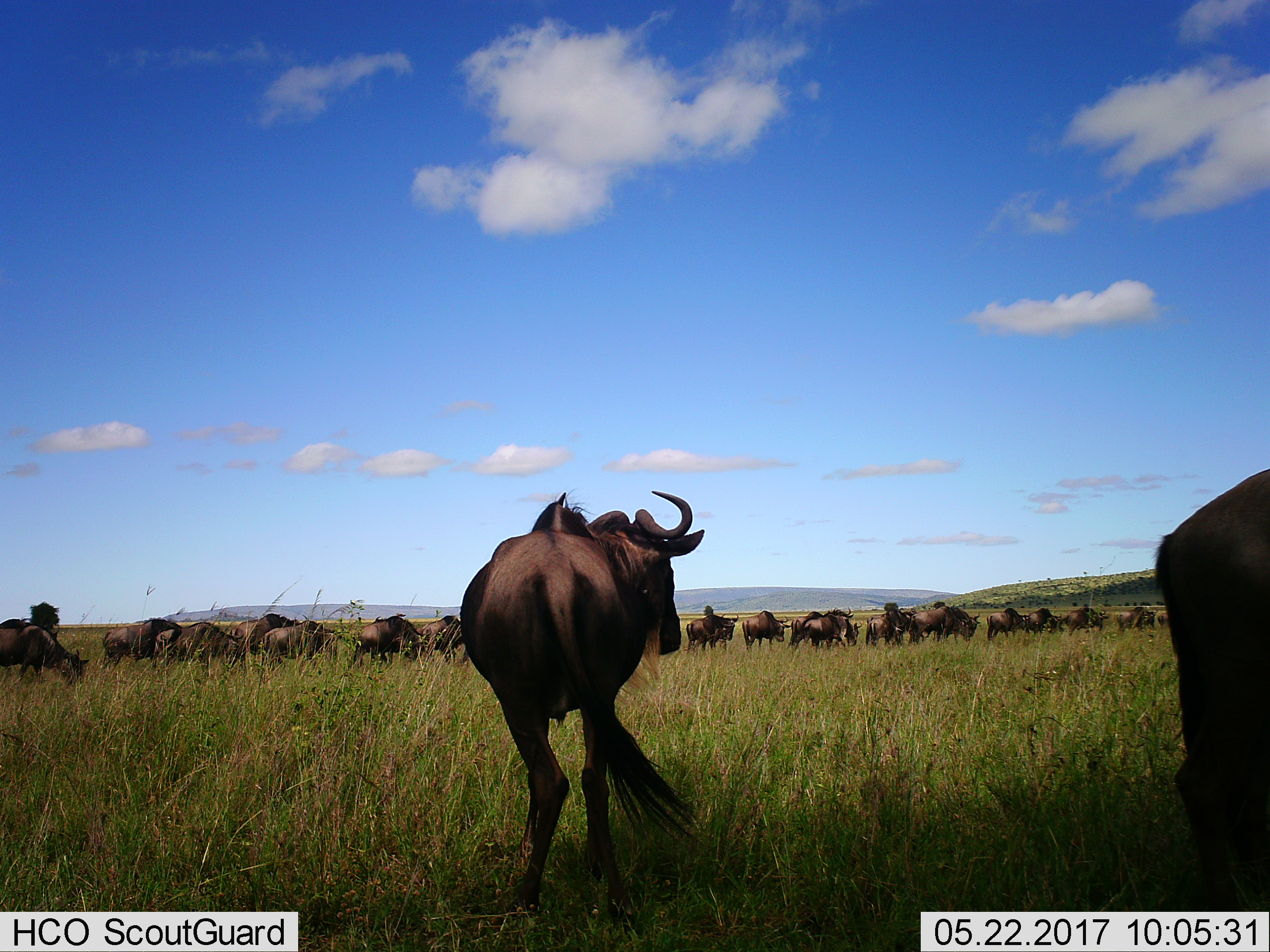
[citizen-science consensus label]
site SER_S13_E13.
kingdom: Animalia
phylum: Chordata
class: Mammalia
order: Artiodactyla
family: Bovidae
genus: Connochaetes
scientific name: Connochaetes taurinus taurinus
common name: blue wildebeest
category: wildebeestblue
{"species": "wildebeestblue (blue wildebeest) (Connochaetes taurinus taurinus)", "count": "11-50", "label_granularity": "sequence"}